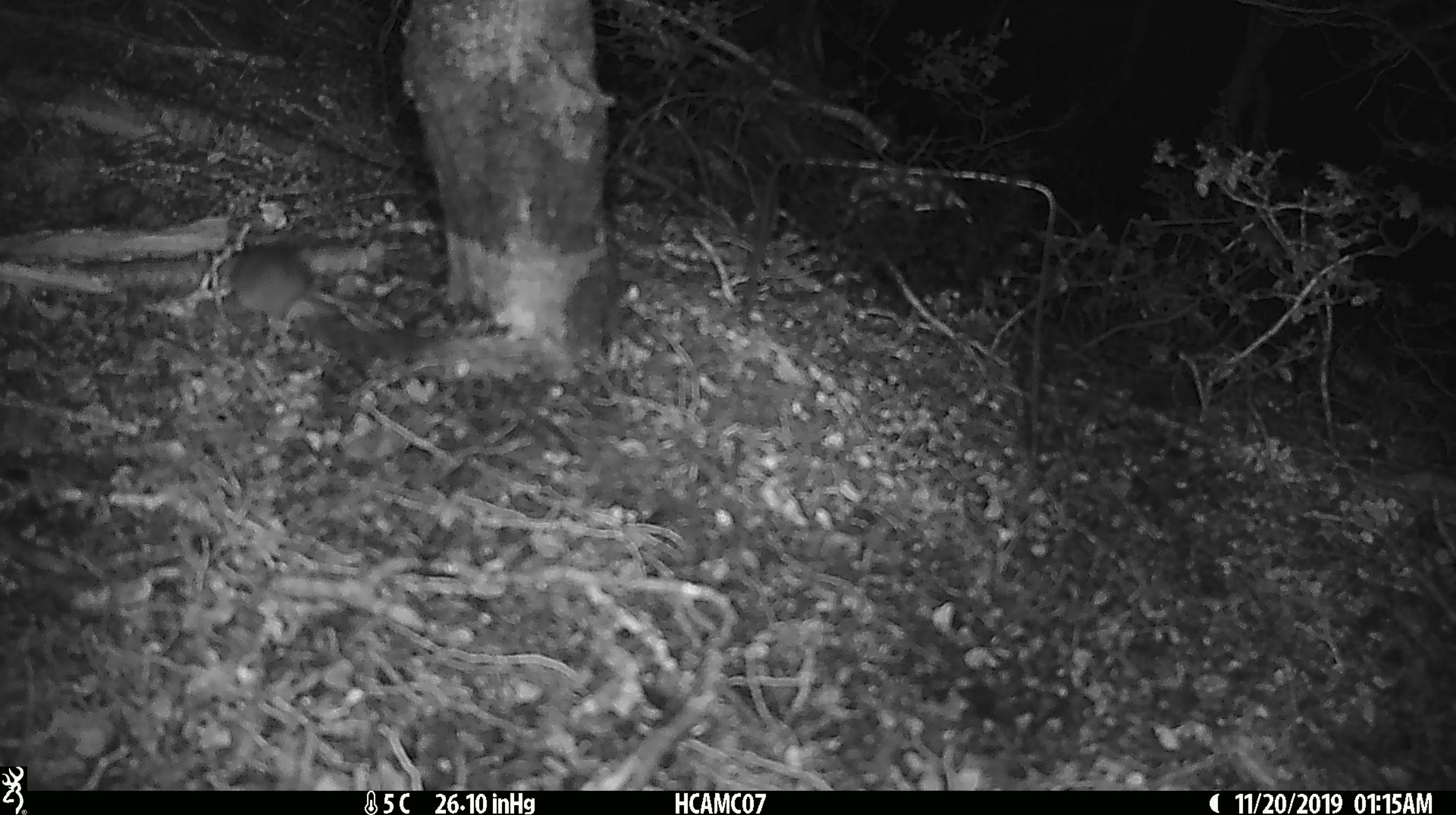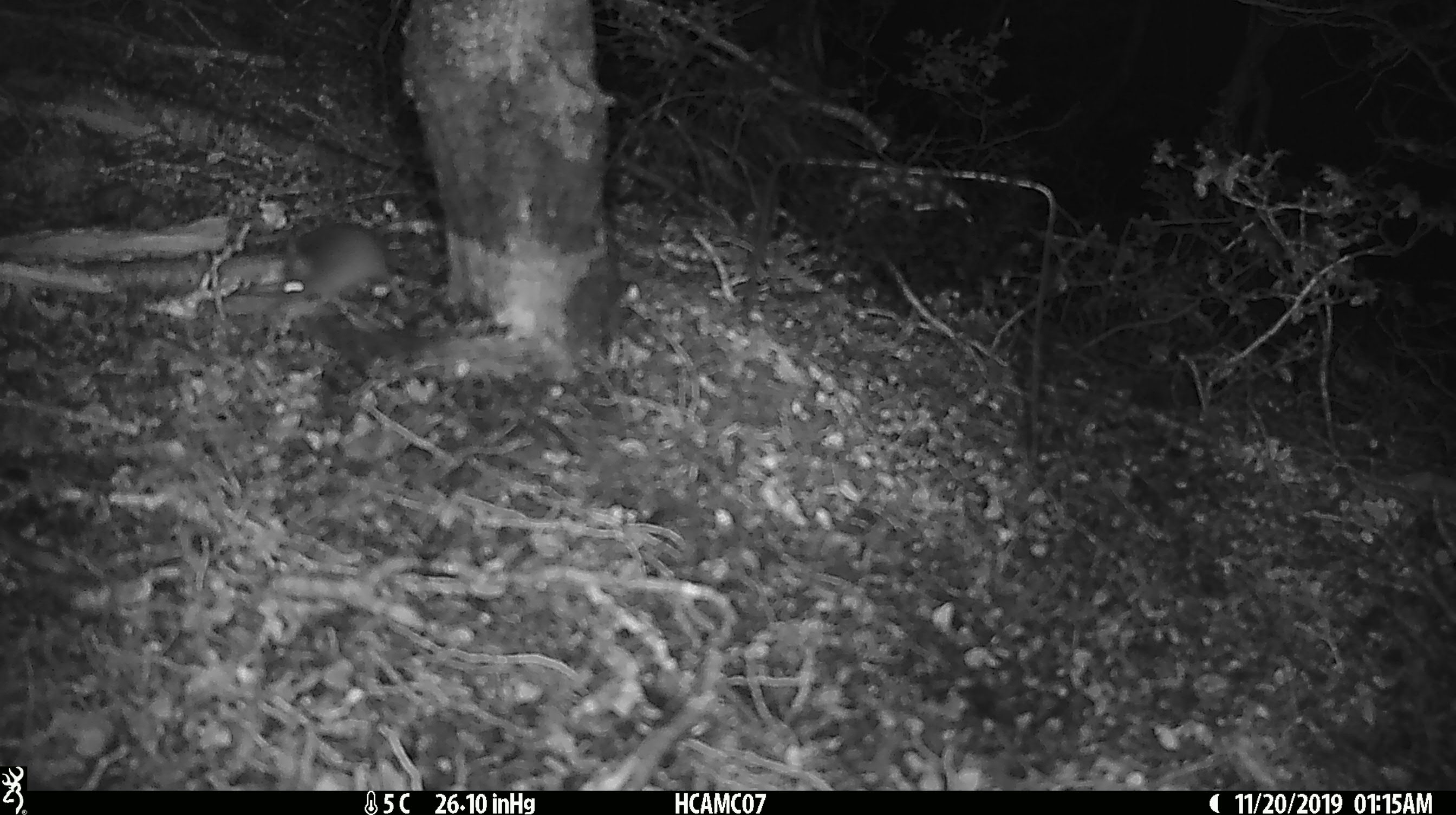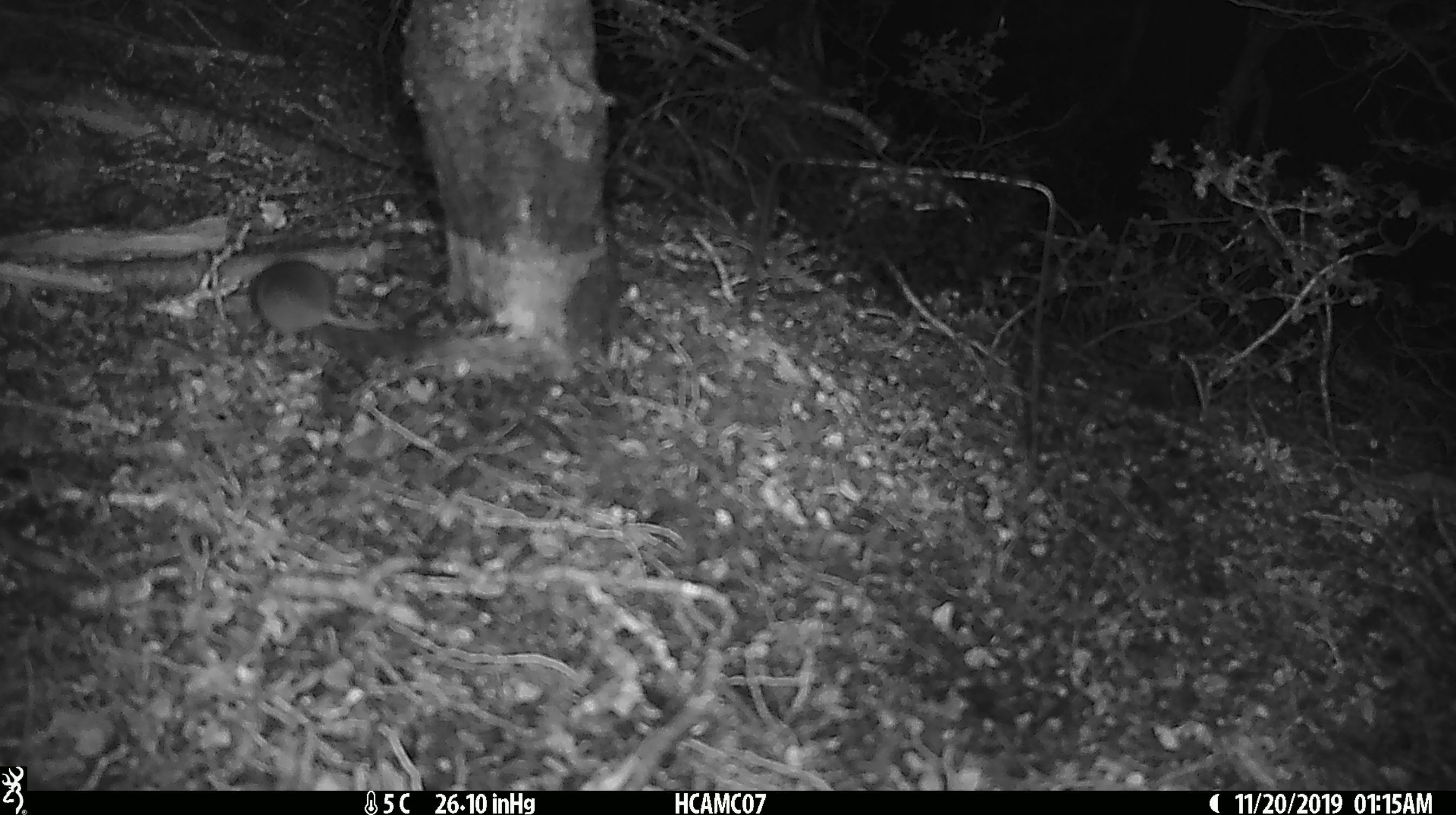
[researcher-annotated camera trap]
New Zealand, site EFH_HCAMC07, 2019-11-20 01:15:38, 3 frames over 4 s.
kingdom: Animalia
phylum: Chordata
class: Mammalia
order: Rodentia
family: Muridae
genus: Mus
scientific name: Mus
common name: mouse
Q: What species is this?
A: Mouse (Mus).